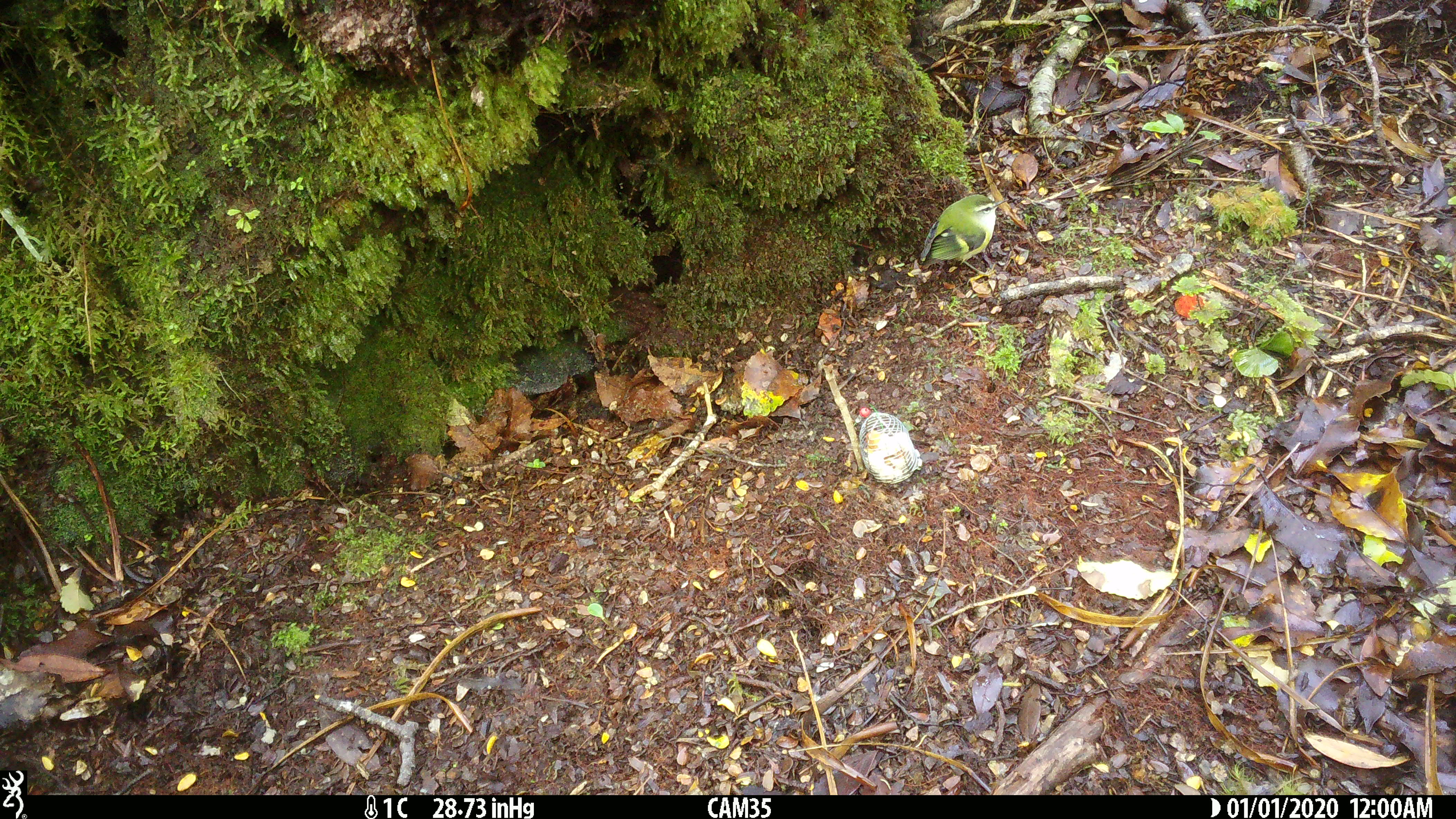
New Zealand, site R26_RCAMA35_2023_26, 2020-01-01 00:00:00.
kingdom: Animalia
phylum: Chordata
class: Aves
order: Passeriformes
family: Acanthisittidae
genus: Acanthisitta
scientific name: Acanthisitta chloris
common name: rifleman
Rifleman (Acanthisitta chloris).